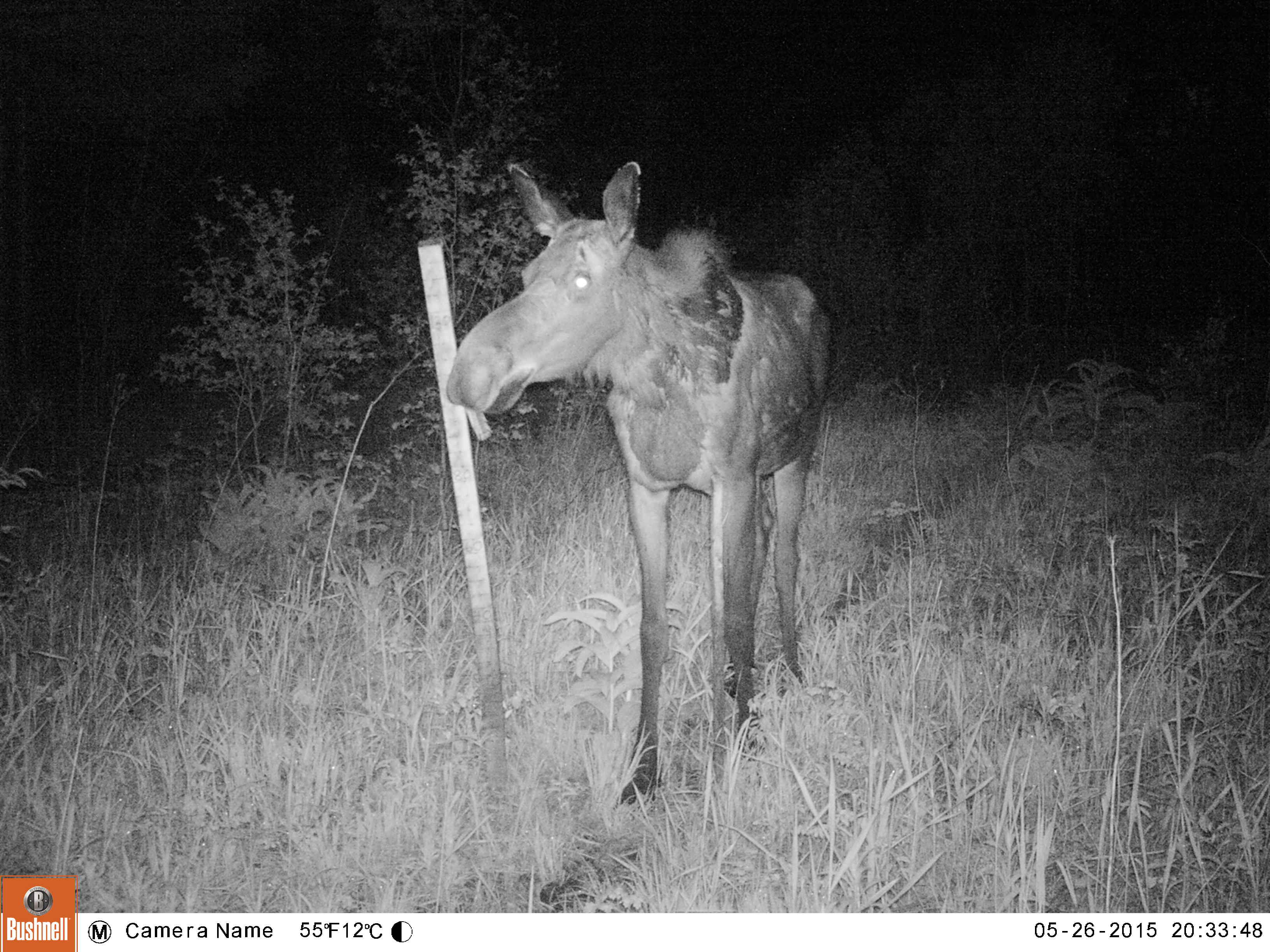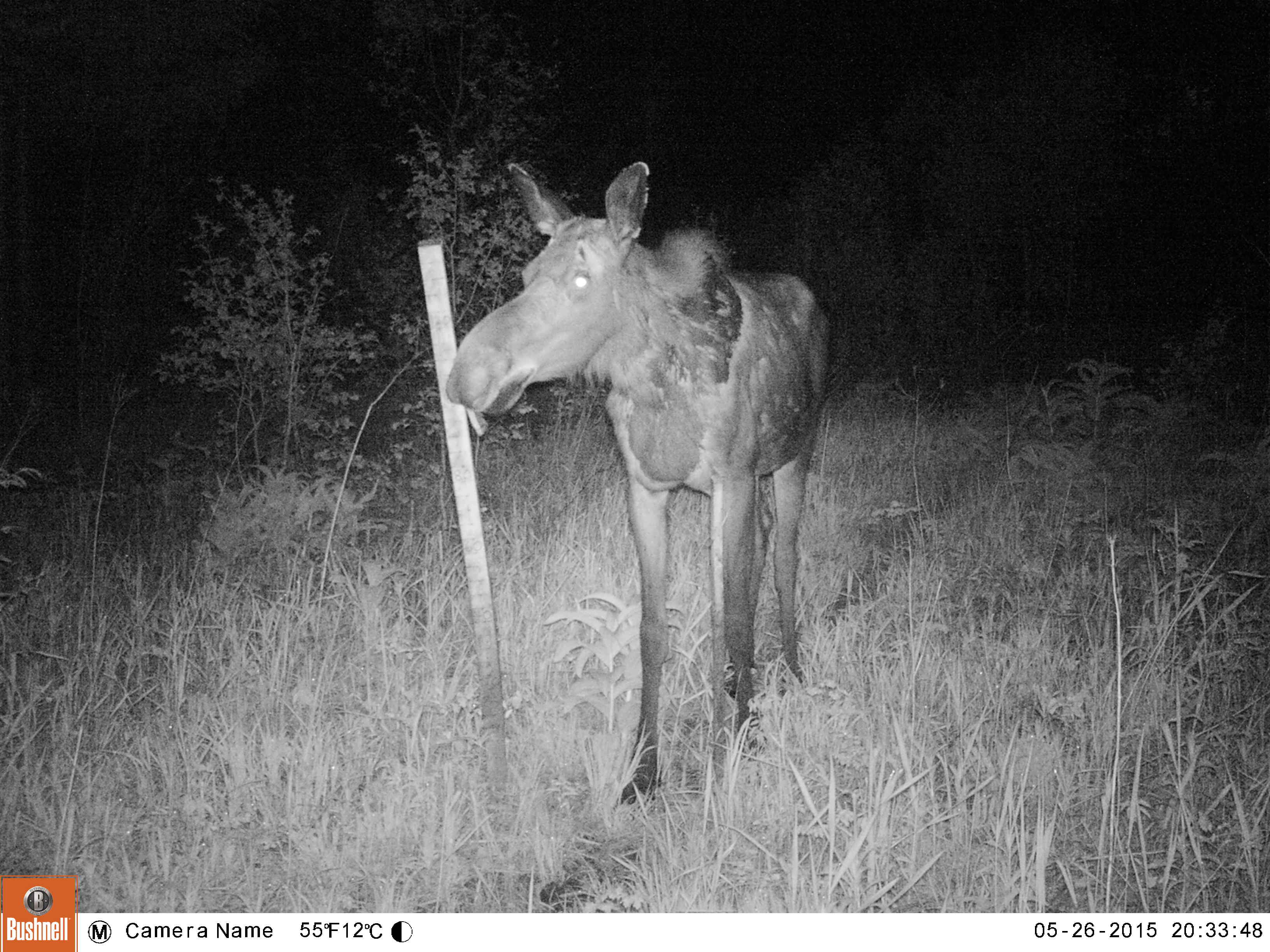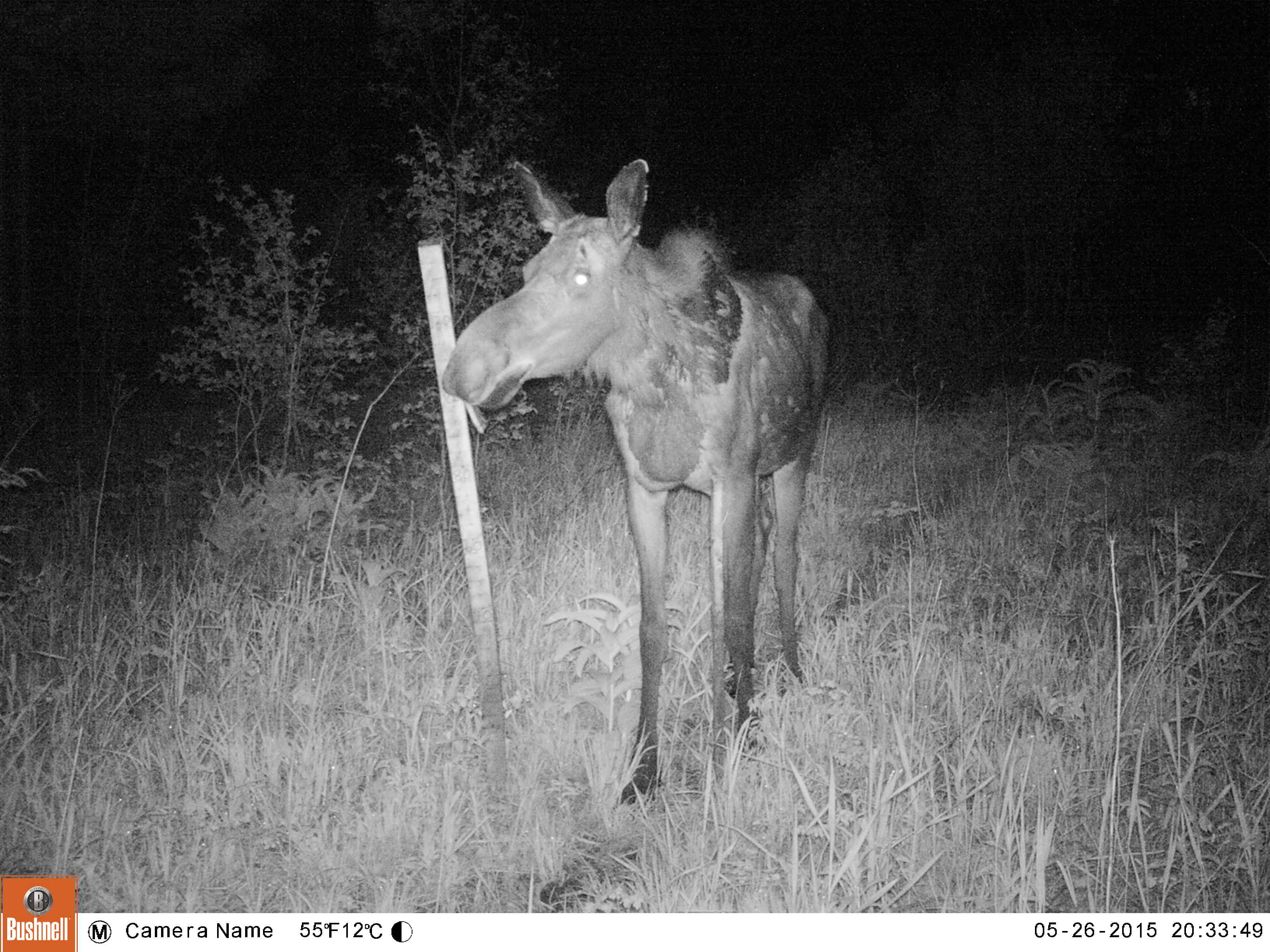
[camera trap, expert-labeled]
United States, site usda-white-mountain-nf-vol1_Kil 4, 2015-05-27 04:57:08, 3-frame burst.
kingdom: Animalia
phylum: Chordata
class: Mammalia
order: Artiodactyla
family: Cervidae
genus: Alces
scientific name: Alces alces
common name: moose